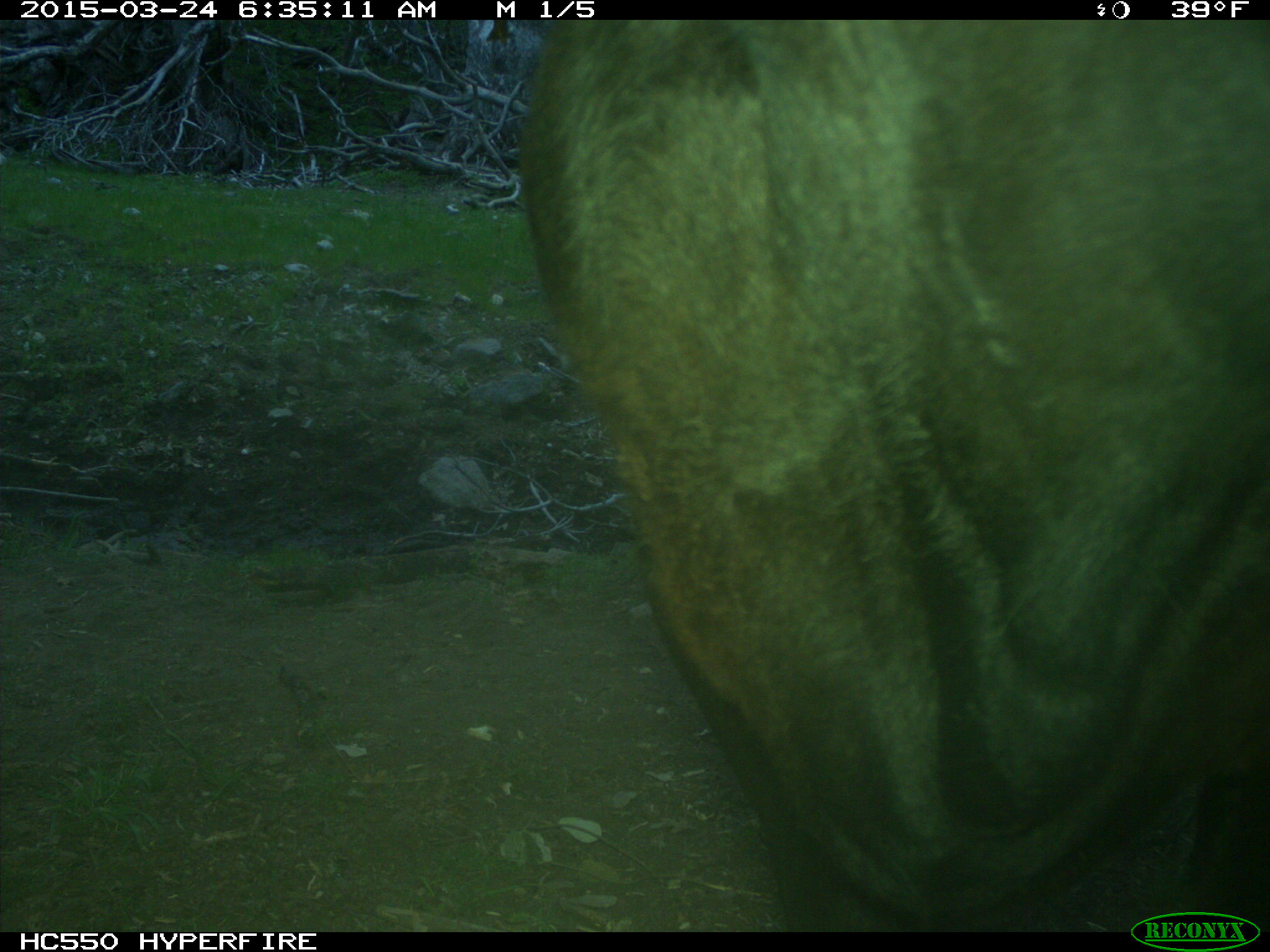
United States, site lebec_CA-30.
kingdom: Animalia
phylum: Chordata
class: Mammalia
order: Artiodactyla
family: Bovidae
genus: Bos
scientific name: Bos taurus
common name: domestic cow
Bos taurus (domestic cow).